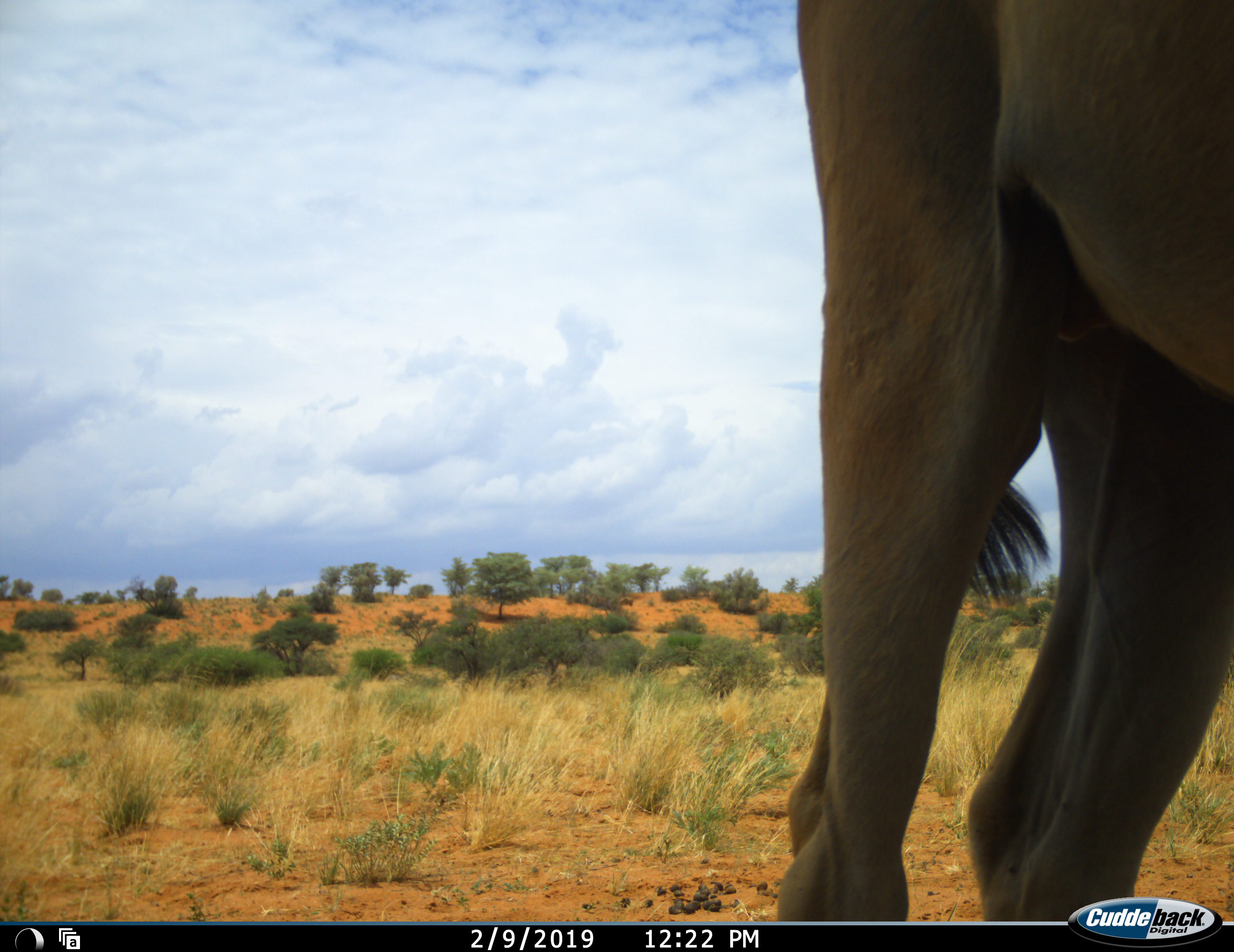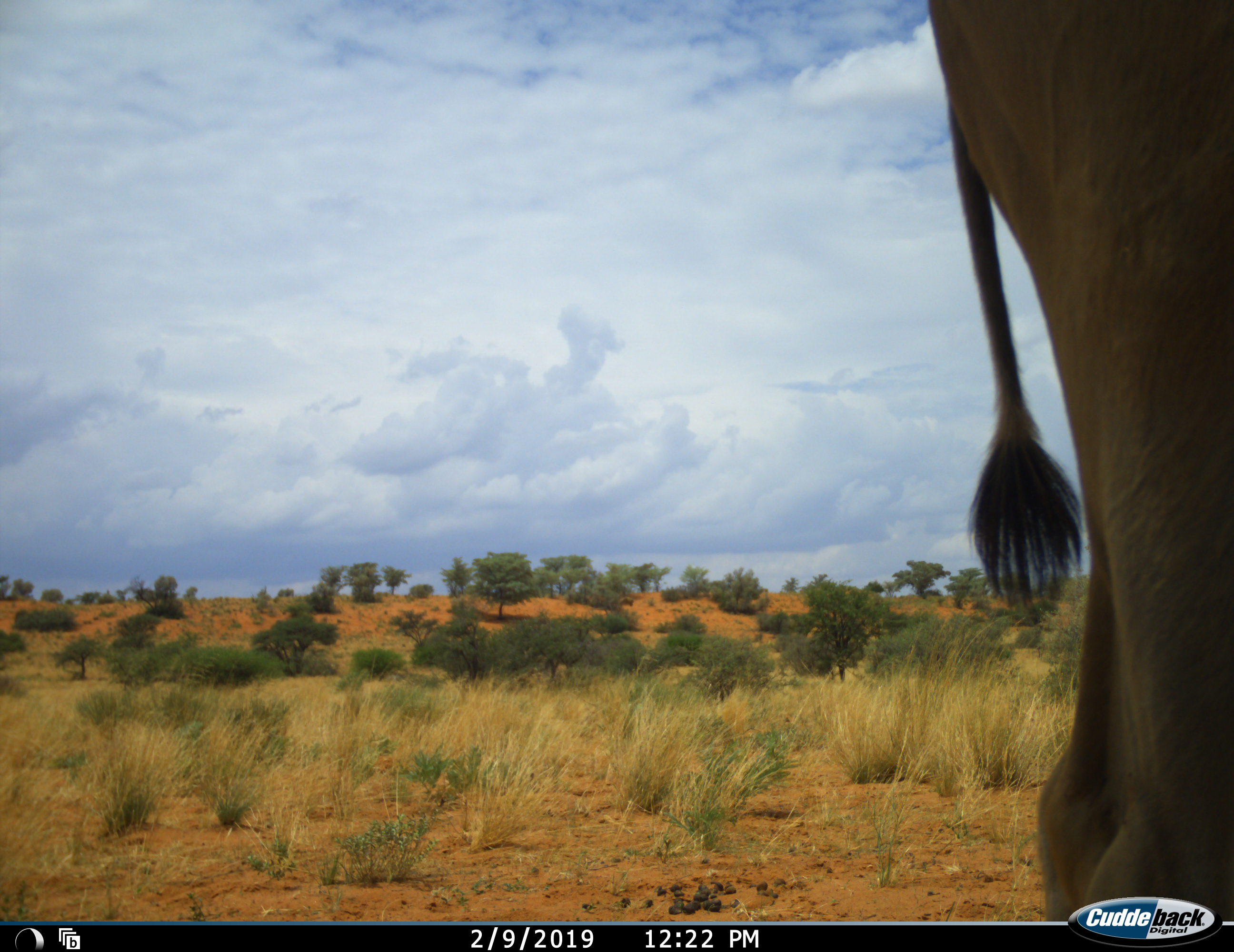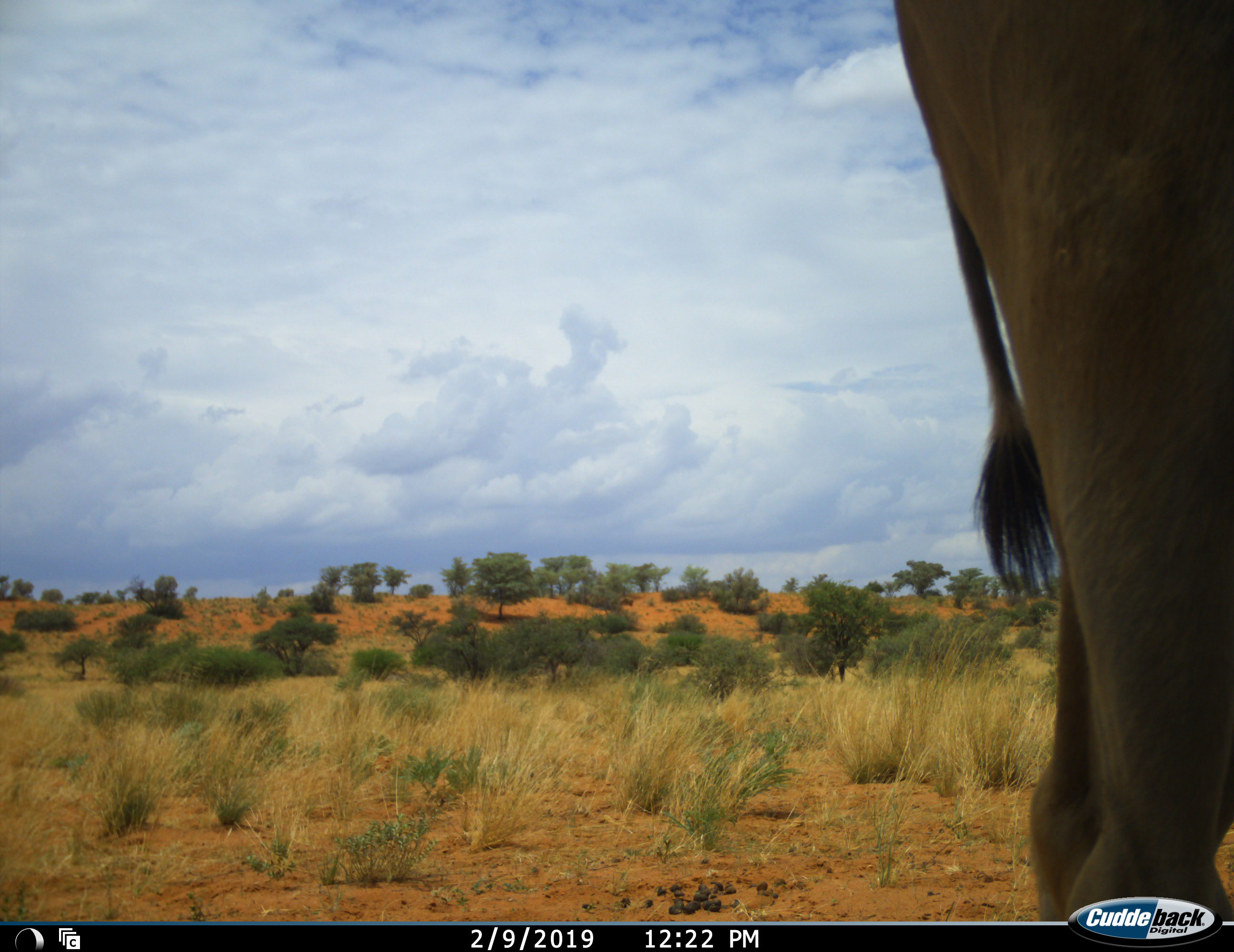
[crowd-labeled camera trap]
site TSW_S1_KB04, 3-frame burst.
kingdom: Animalia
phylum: Chordata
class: Mammalia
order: Artiodactyla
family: Bovidae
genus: Tragelaphus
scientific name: Tragelaphus oryx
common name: eland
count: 1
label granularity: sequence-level